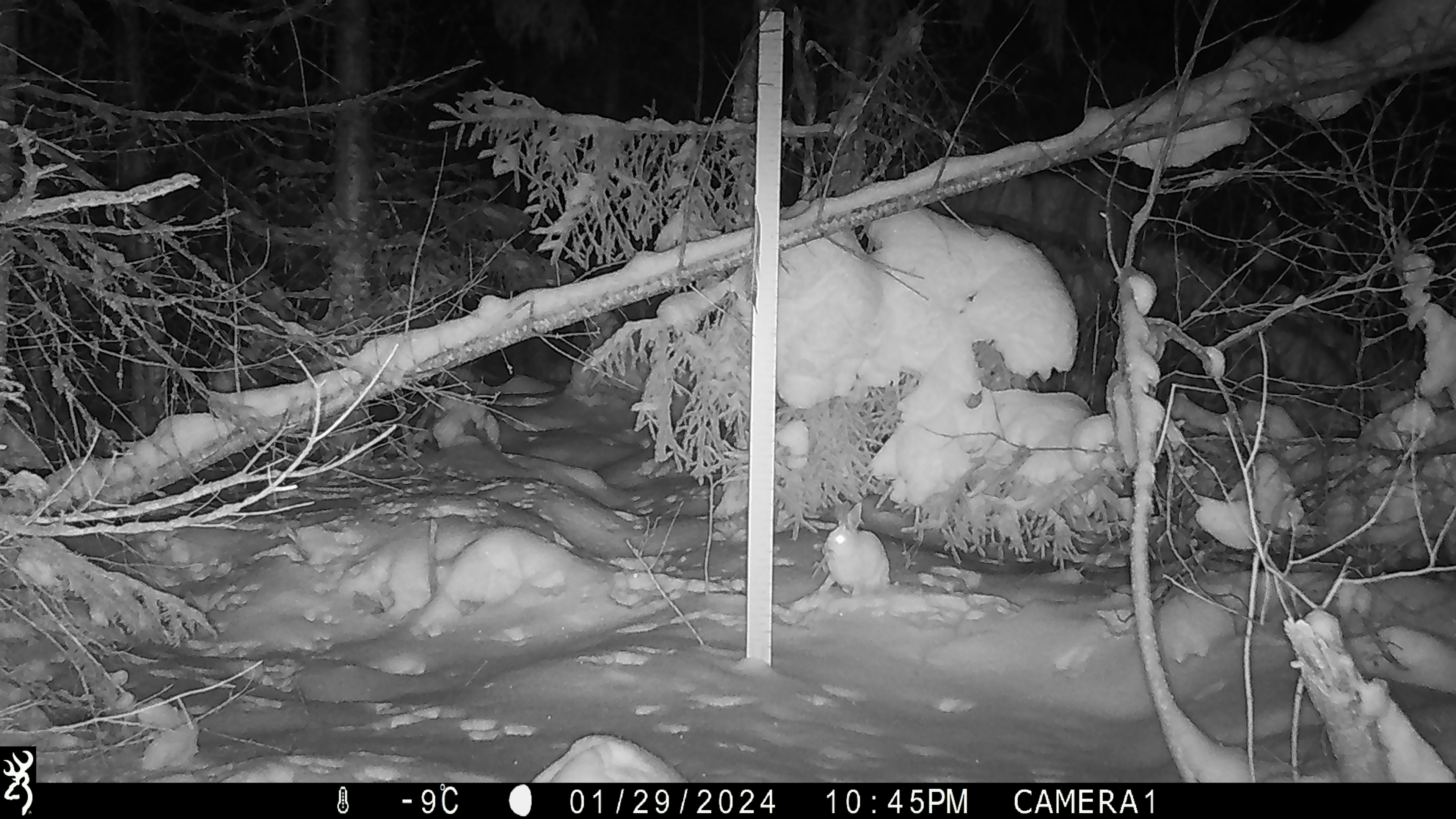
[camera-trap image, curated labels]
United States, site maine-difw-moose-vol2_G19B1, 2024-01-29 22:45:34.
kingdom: Animalia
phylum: Chordata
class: Mammalia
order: Lagomorpha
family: Leporidae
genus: Lepus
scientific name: Lepus americanus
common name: snowshoe hare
Snowshoe hare (Lepus americanus).